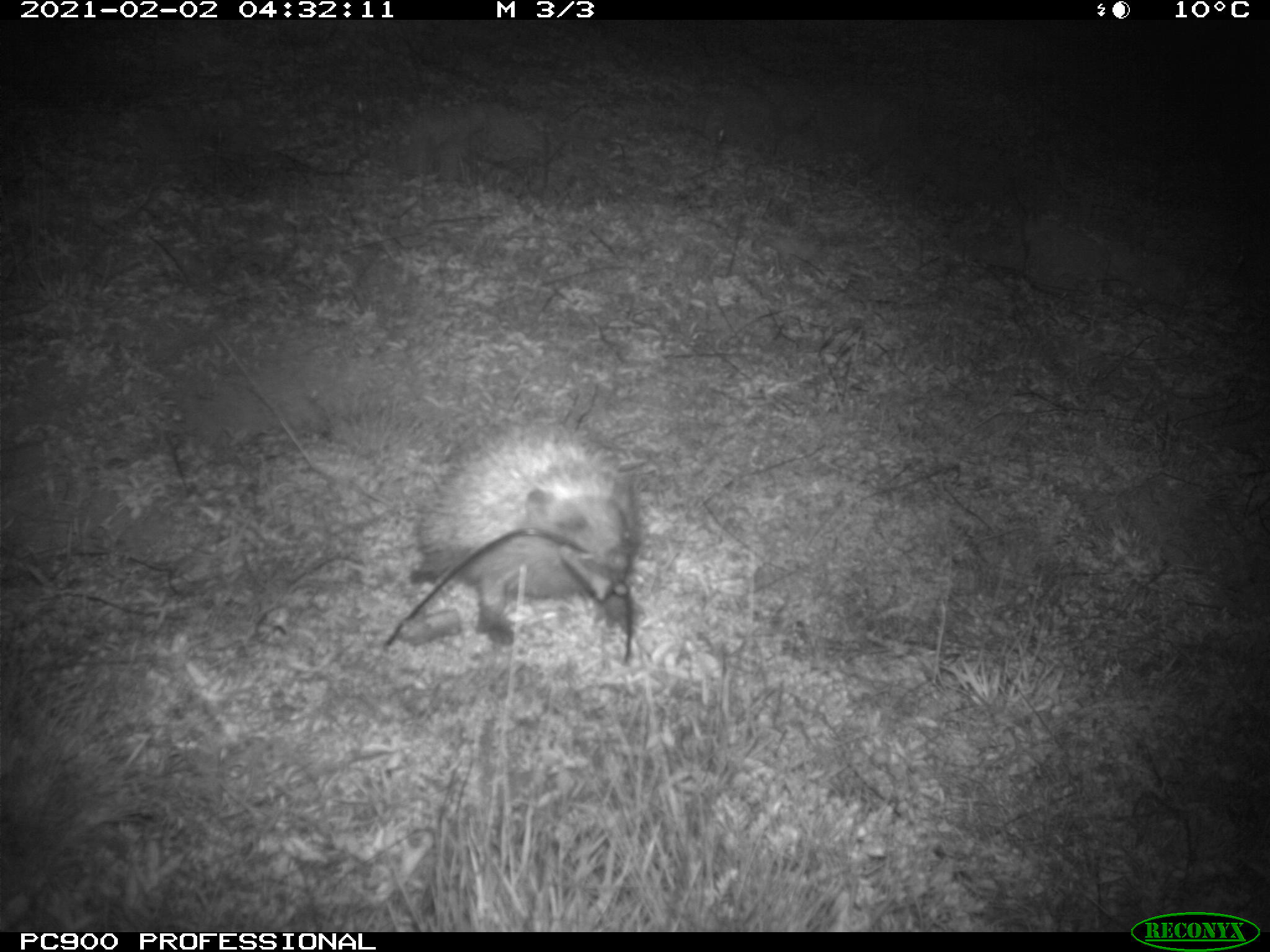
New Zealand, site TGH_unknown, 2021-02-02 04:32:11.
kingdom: Animalia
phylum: Chordata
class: Mammalia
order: Eulipotyphla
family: Erinaceidae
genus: Erinaceus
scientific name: Erinaceus europaeus europaeus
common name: european hedgehog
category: hedgehog